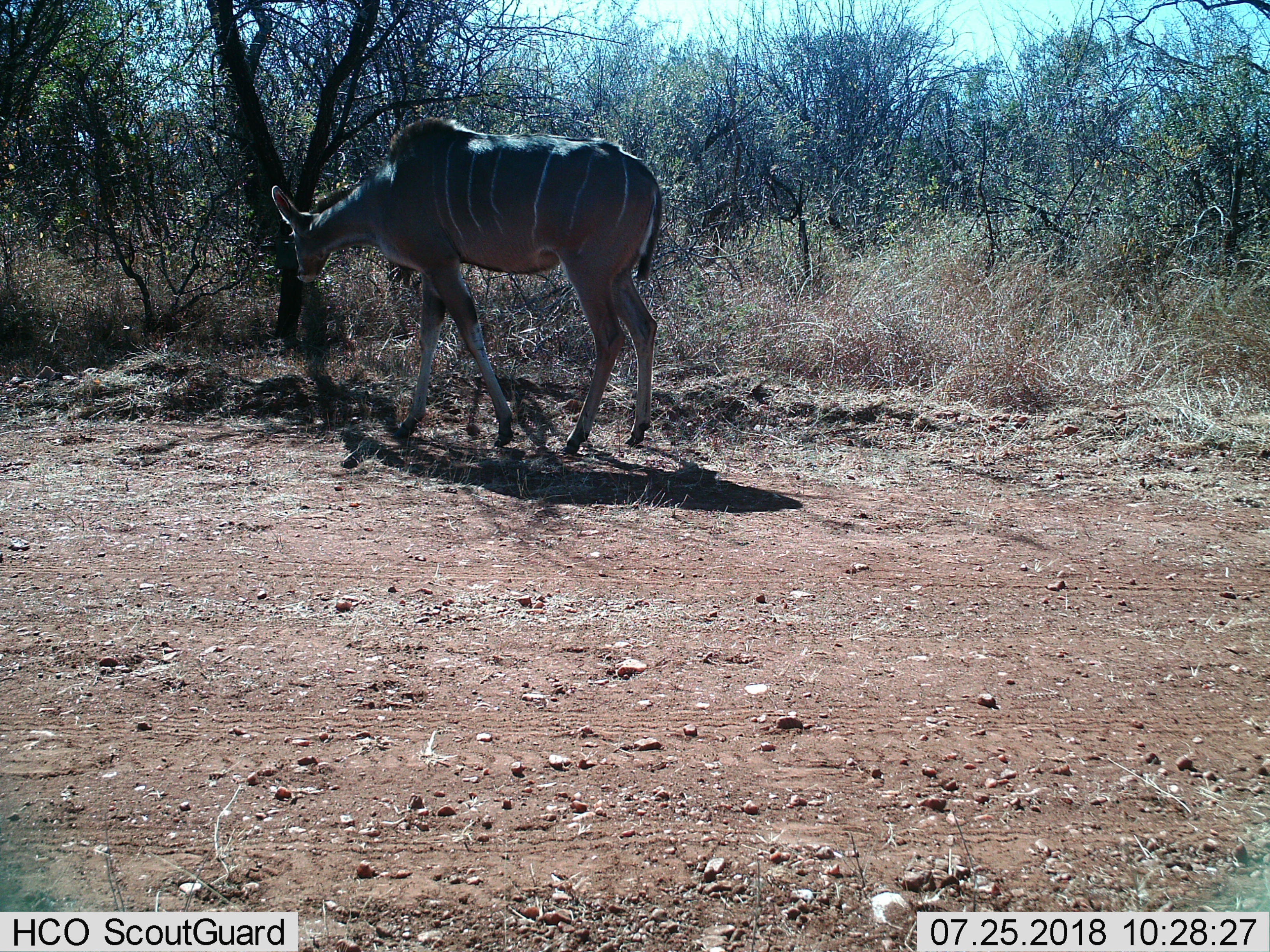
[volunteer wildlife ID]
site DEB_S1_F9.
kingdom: Animalia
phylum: Chordata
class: Mammalia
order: Artiodactyla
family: Bovidae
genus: Tragelaphus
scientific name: Tragelaphus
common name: kudu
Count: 1.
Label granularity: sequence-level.